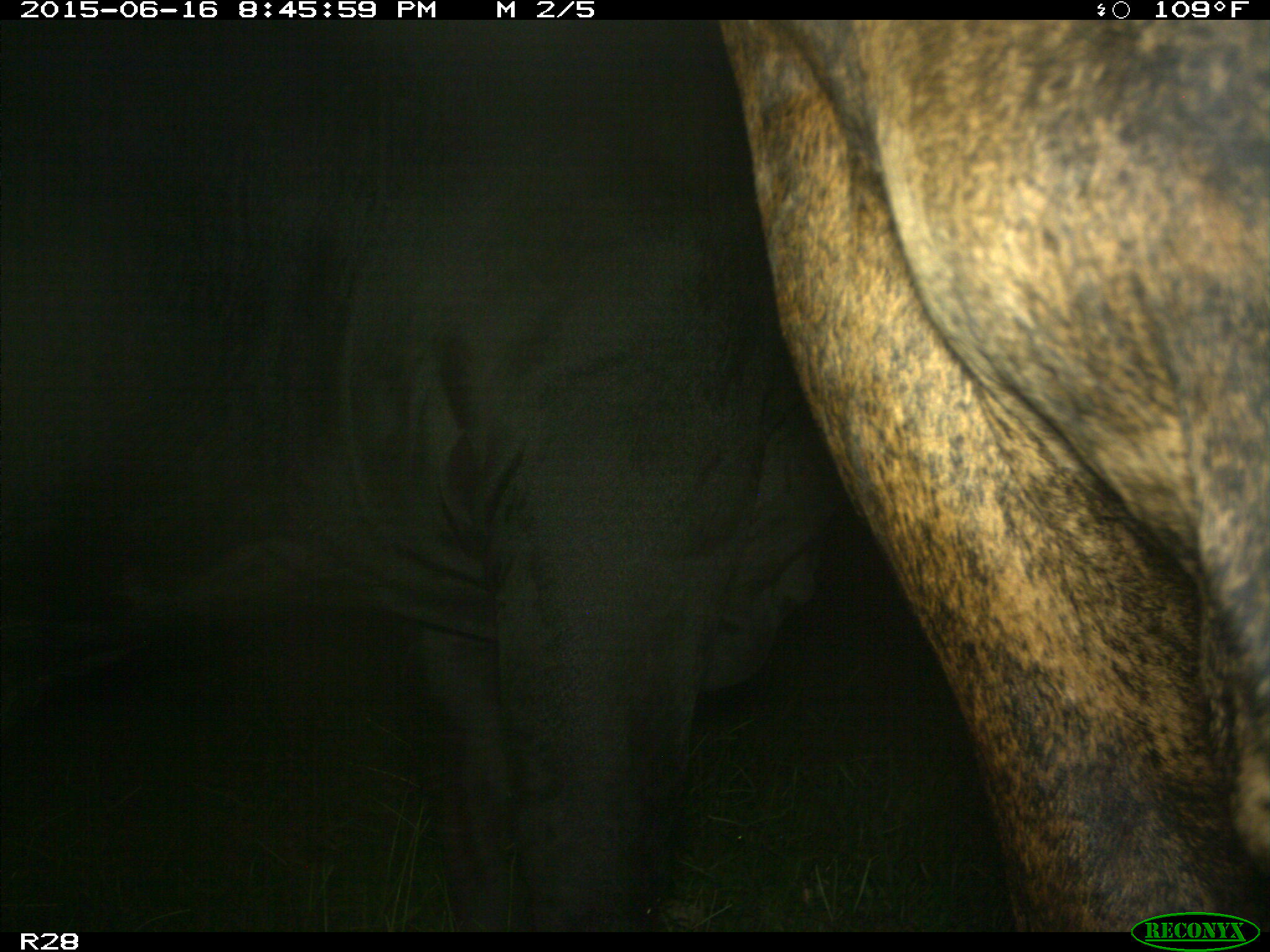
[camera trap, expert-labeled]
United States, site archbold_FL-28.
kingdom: Animalia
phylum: Chordata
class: Mammalia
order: Artiodactyla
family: Bovidae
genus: Bos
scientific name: Bos taurus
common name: domestic cow